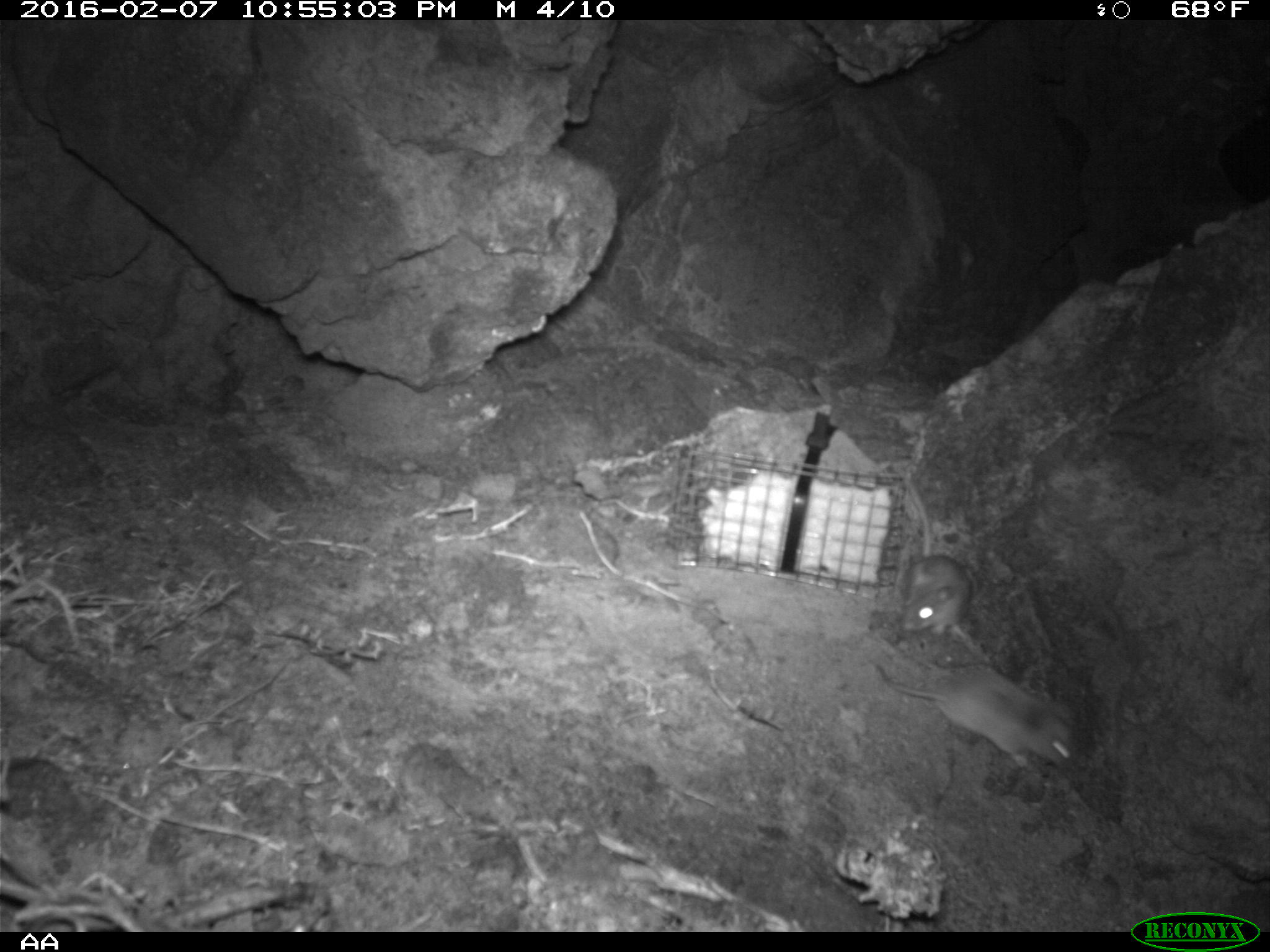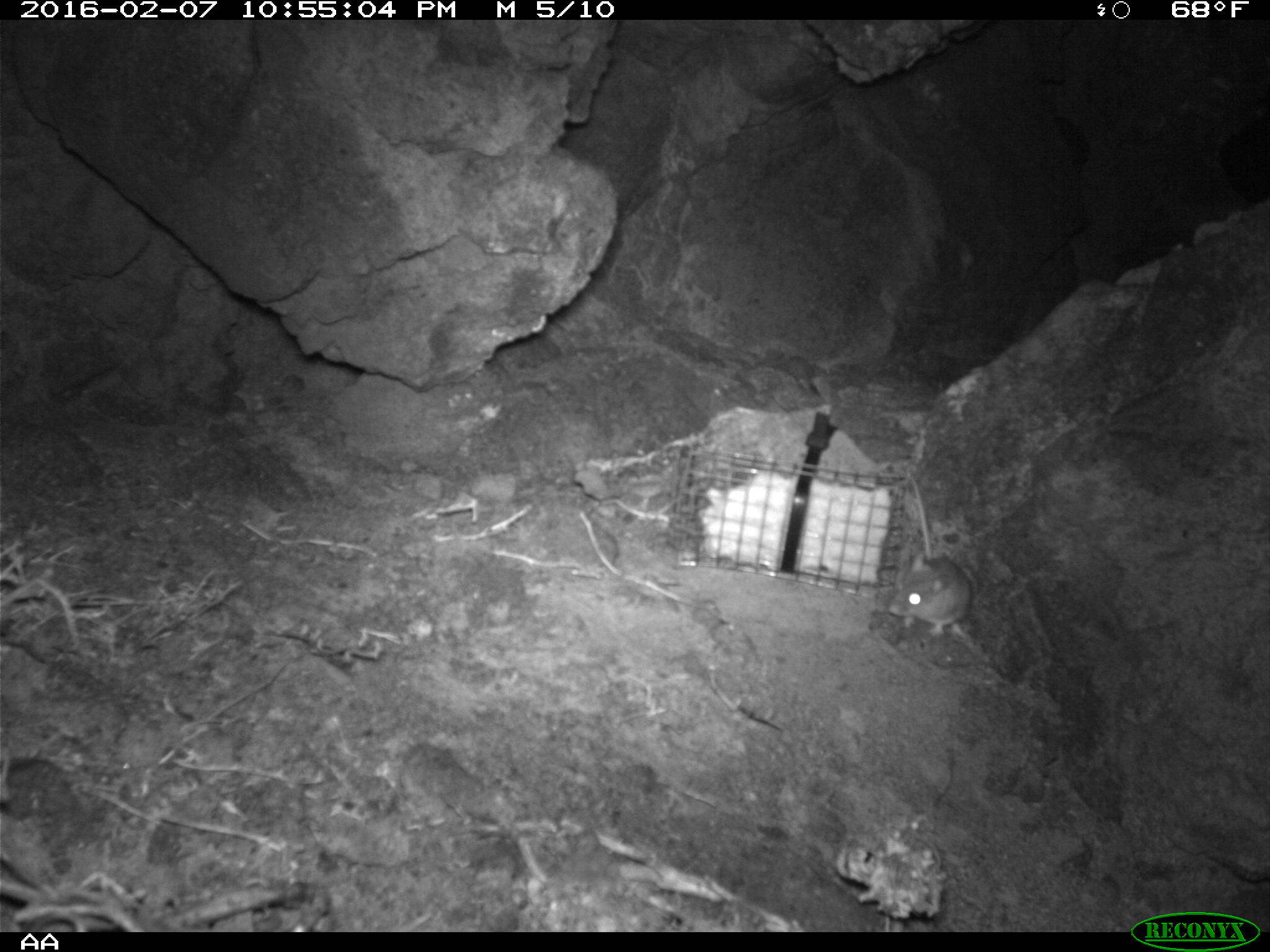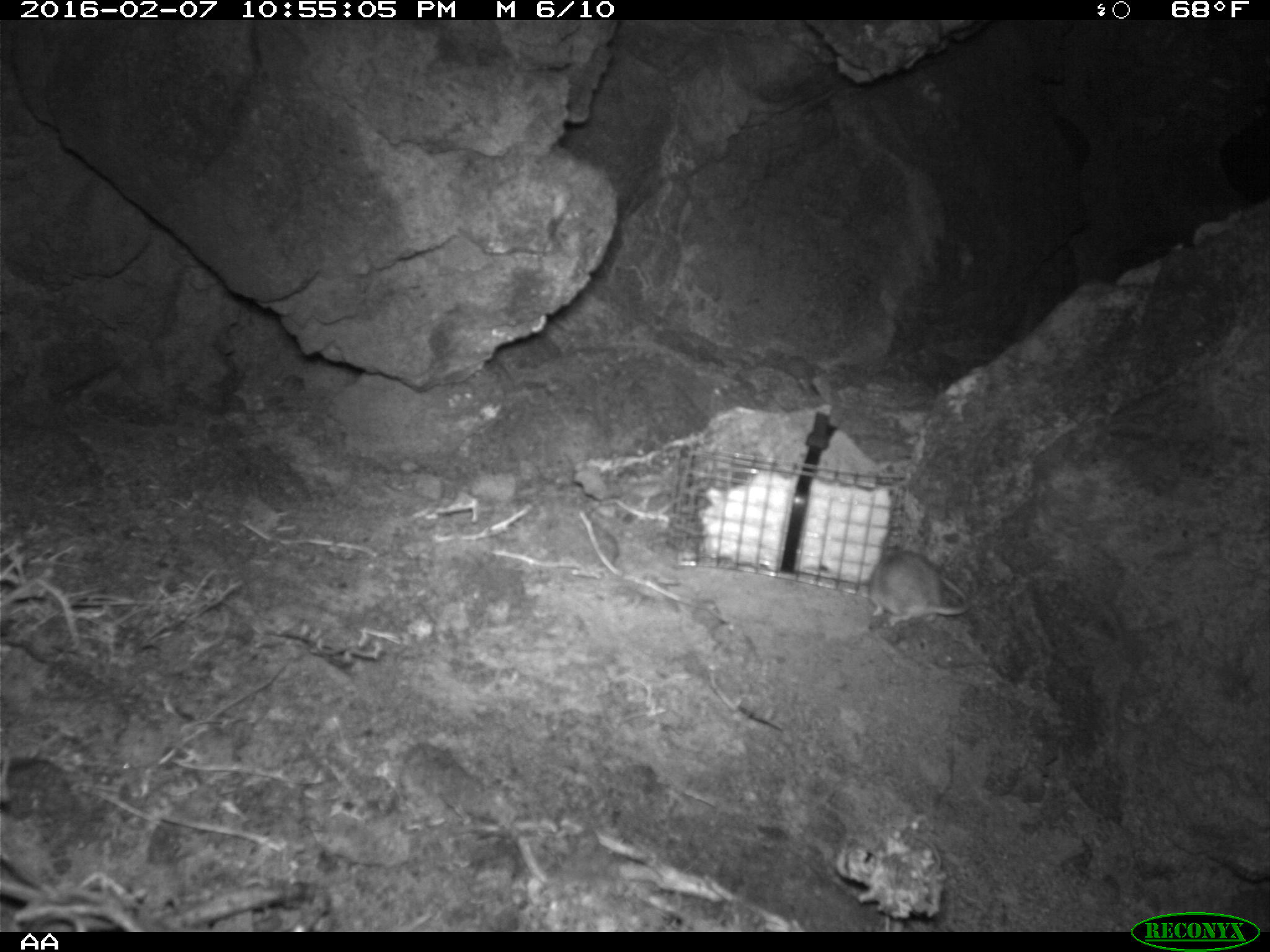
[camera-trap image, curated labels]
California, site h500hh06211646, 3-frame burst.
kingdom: Animalia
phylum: Chordata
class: Mammalia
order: Rodentia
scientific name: Rodentia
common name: rodent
Rodent (Rodentia).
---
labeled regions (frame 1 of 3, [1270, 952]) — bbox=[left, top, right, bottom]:
rodent: bbox=[872, 668, 1079, 770]; bbox=[897, 473, 971, 636]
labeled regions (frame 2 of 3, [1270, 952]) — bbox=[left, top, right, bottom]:
rodent: bbox=[889, 475, 971, 632]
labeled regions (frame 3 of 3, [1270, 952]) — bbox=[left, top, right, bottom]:
rodent: bbox=[866, 551, 969, 625]